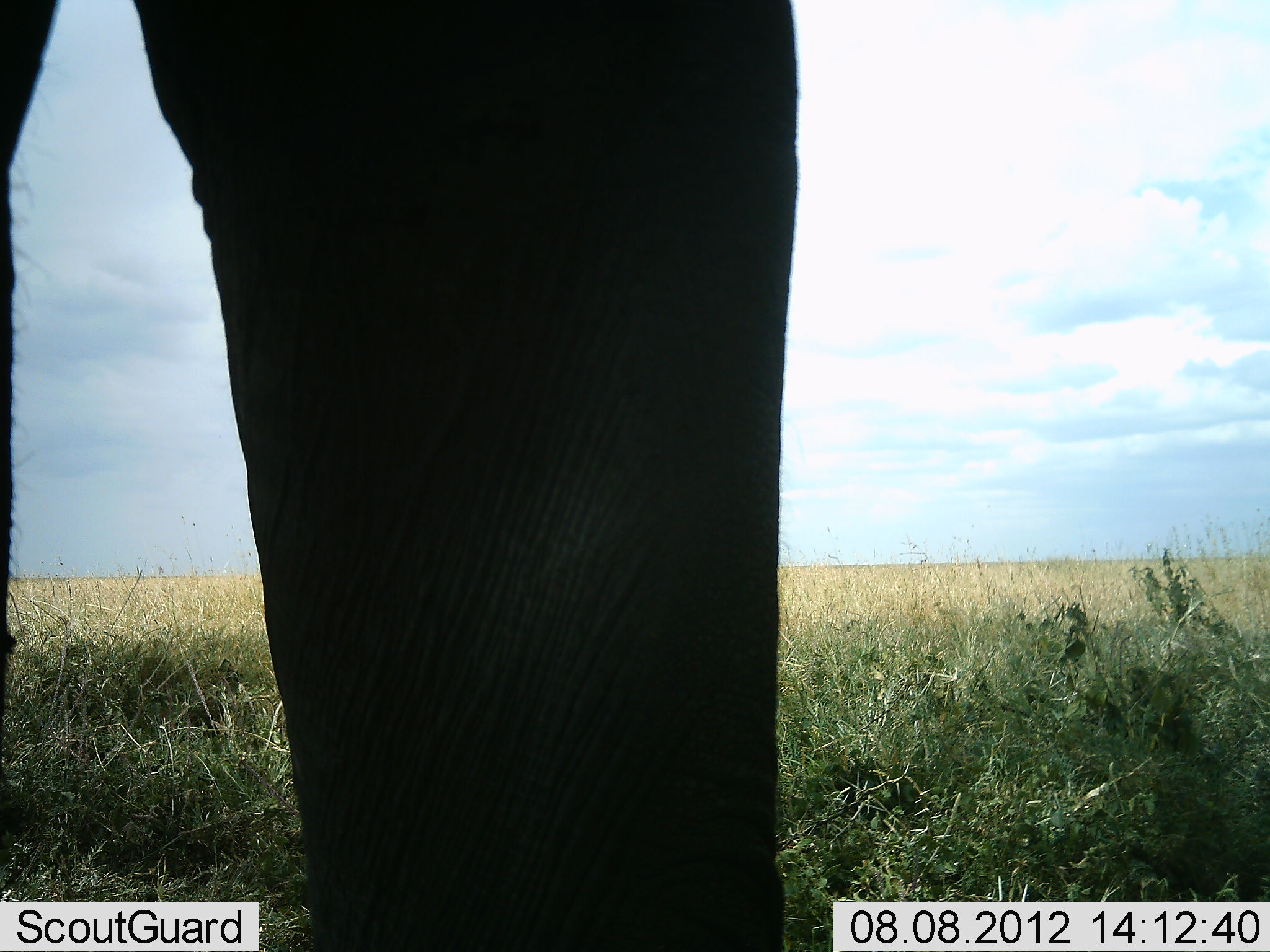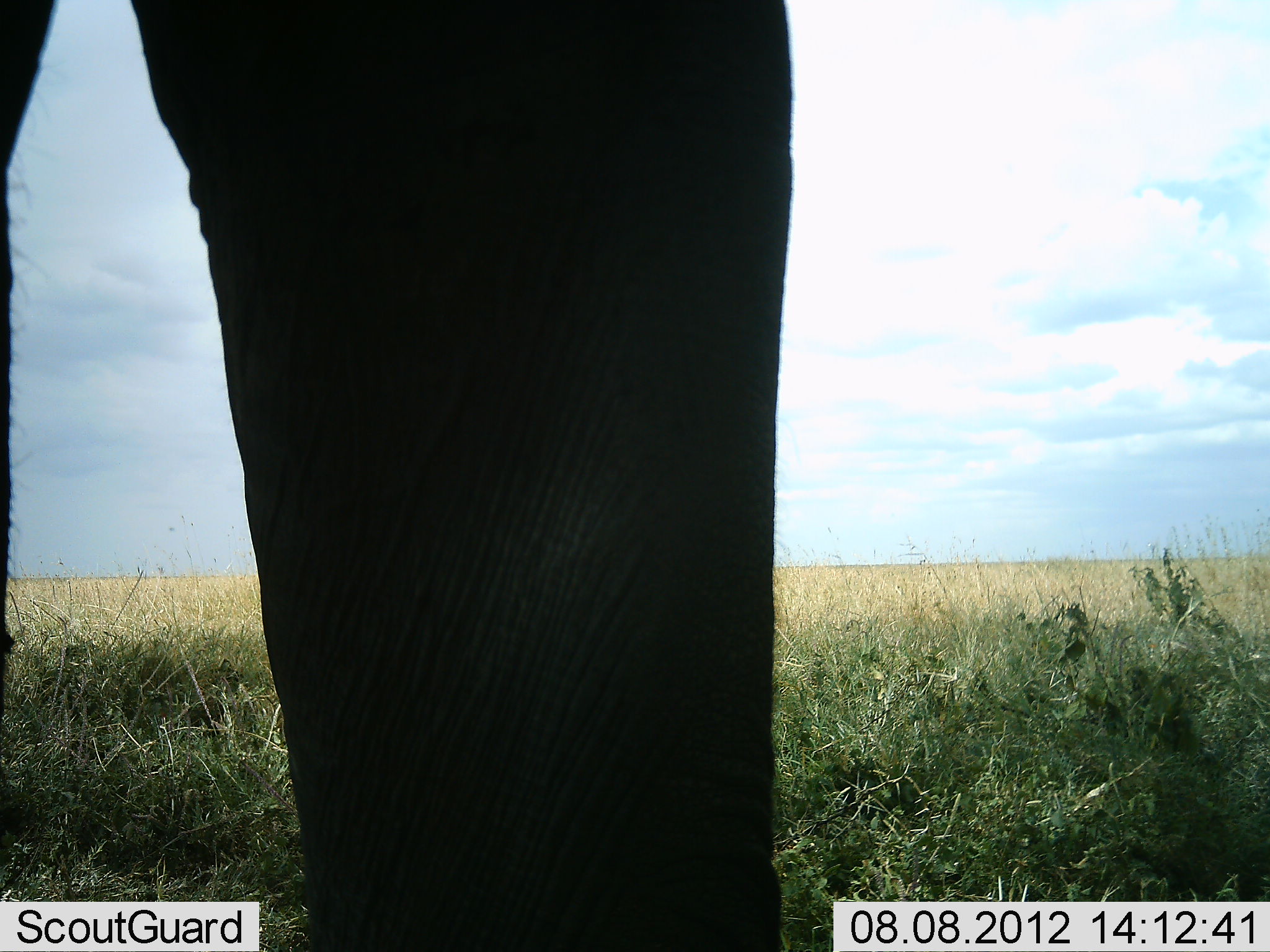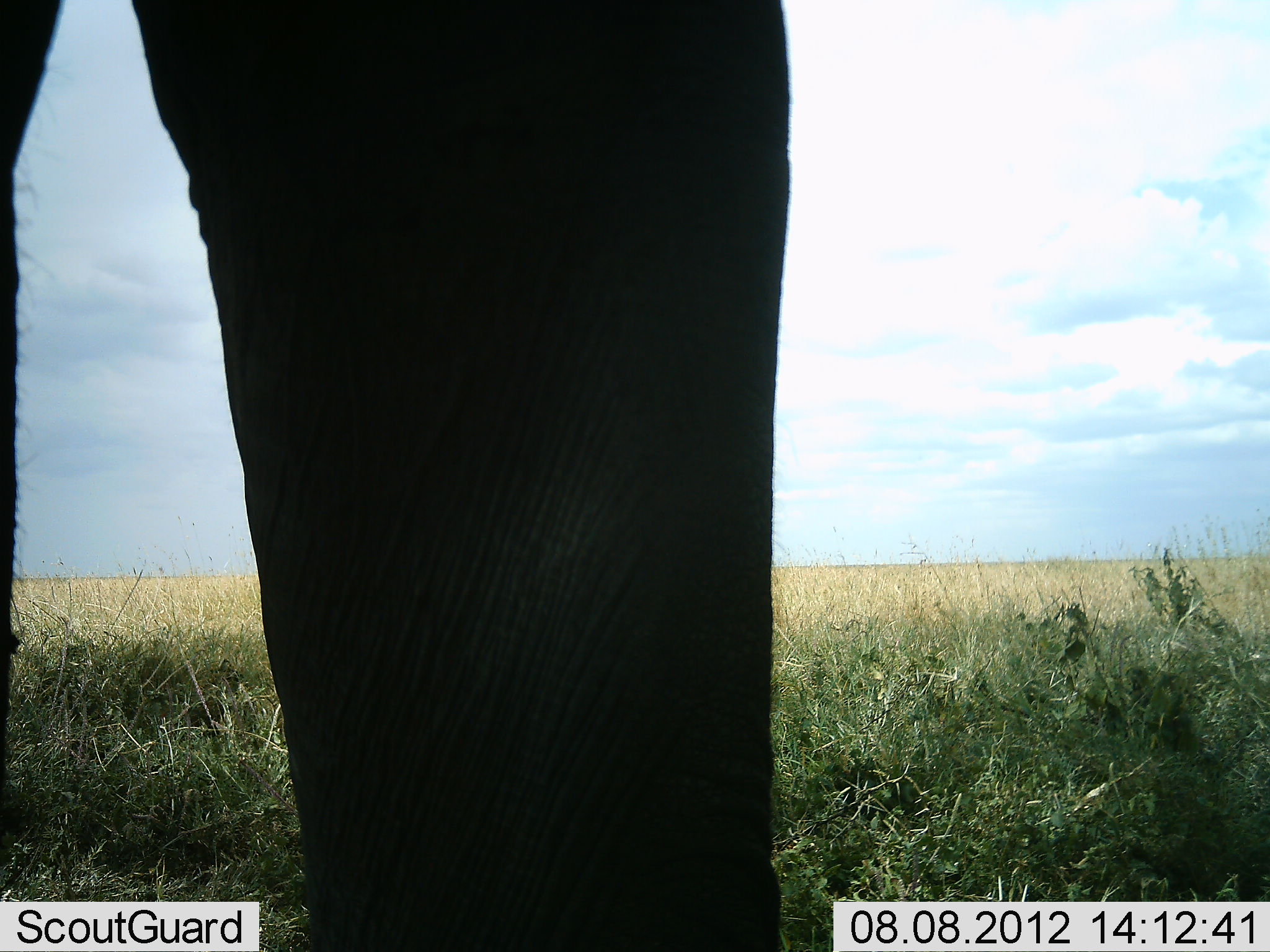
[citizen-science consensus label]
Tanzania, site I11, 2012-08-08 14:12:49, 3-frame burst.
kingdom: Animalia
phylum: Chordata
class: Mammalia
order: Proboscidea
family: Elephantidae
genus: Loxodonta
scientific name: Loxodonta africana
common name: african bush elephant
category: elephant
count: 1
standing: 100%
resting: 0%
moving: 0%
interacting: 0%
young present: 0%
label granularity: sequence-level